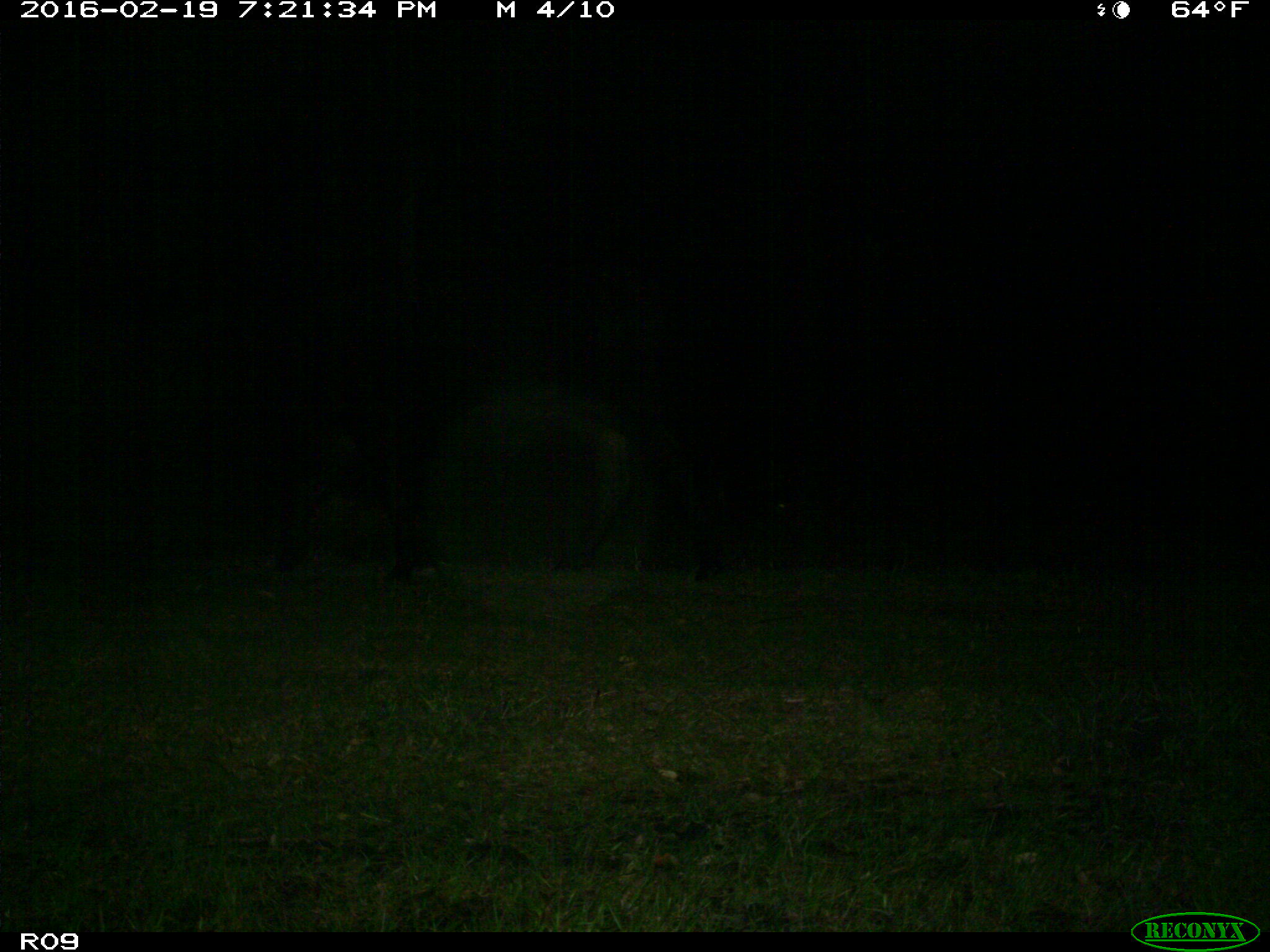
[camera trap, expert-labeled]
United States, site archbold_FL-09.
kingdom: Animalia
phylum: Chordata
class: Mammalia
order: Artiodactyla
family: Bovidae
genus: Bos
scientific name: Bos taurus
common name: domestic cow